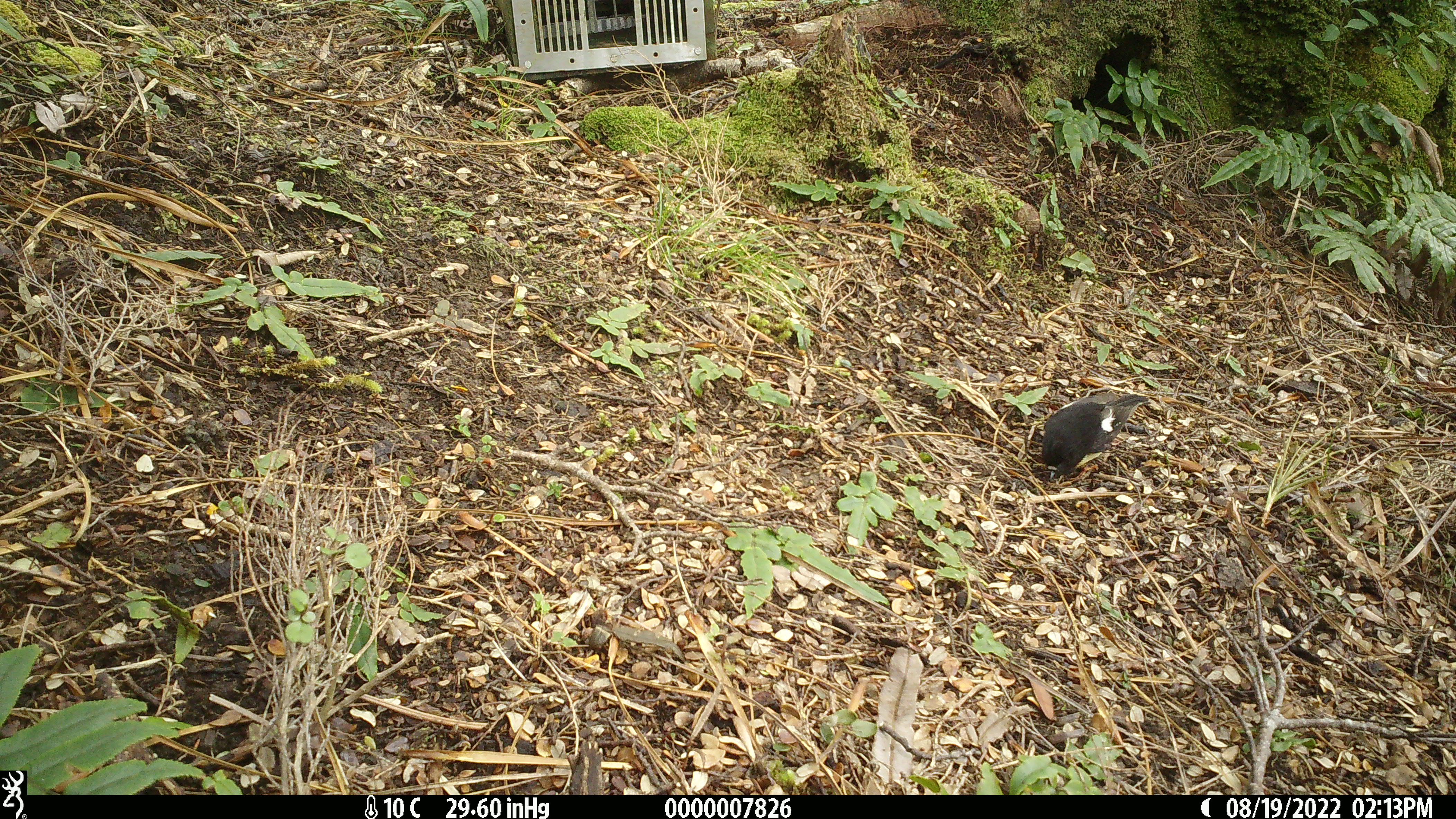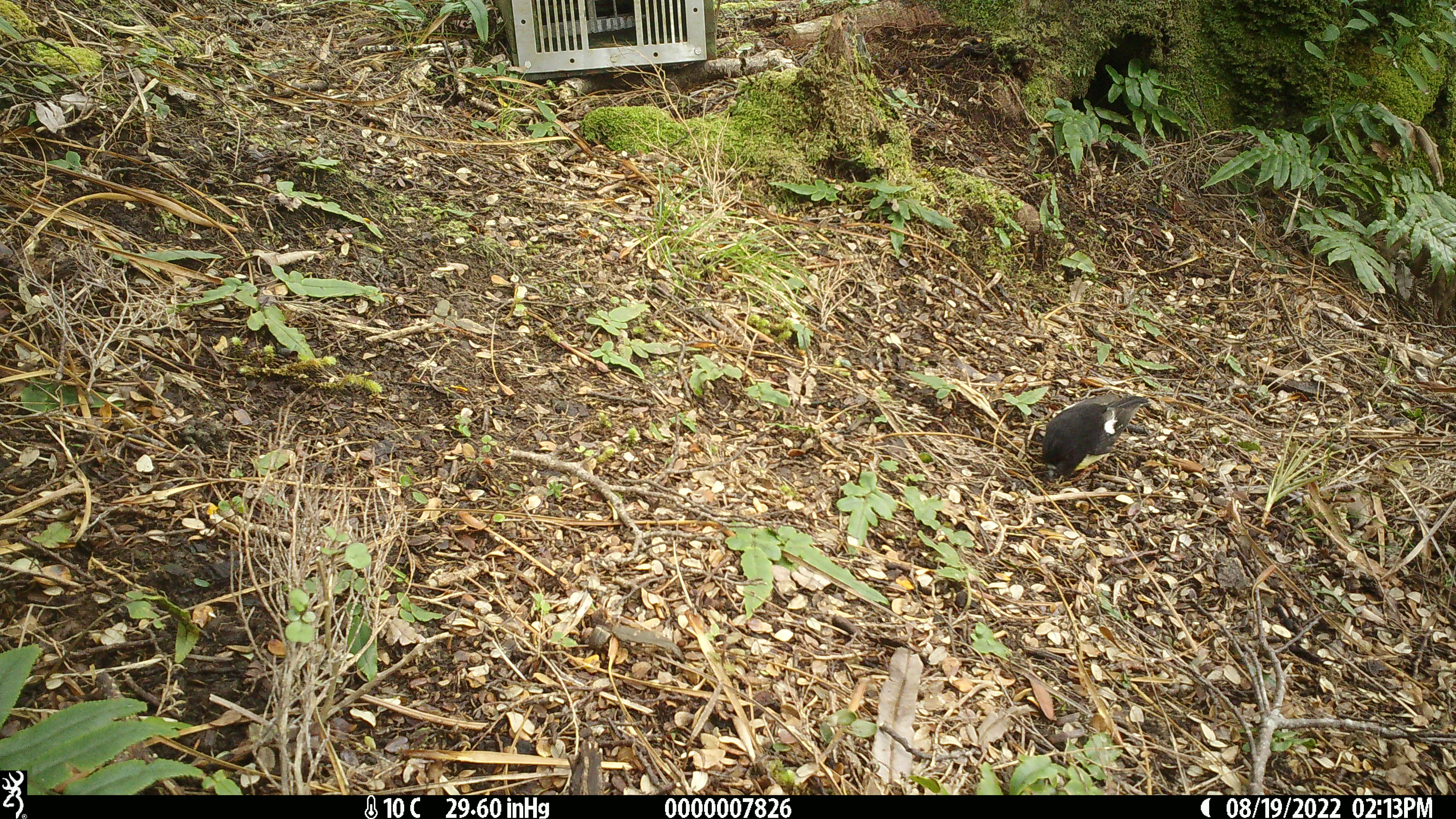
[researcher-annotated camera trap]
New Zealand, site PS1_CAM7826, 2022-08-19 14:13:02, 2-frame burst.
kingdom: Animalia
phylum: Chordata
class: Aves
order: Passeriformes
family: Petroicidae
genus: Petroica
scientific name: Petroica macrocephala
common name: tomtit